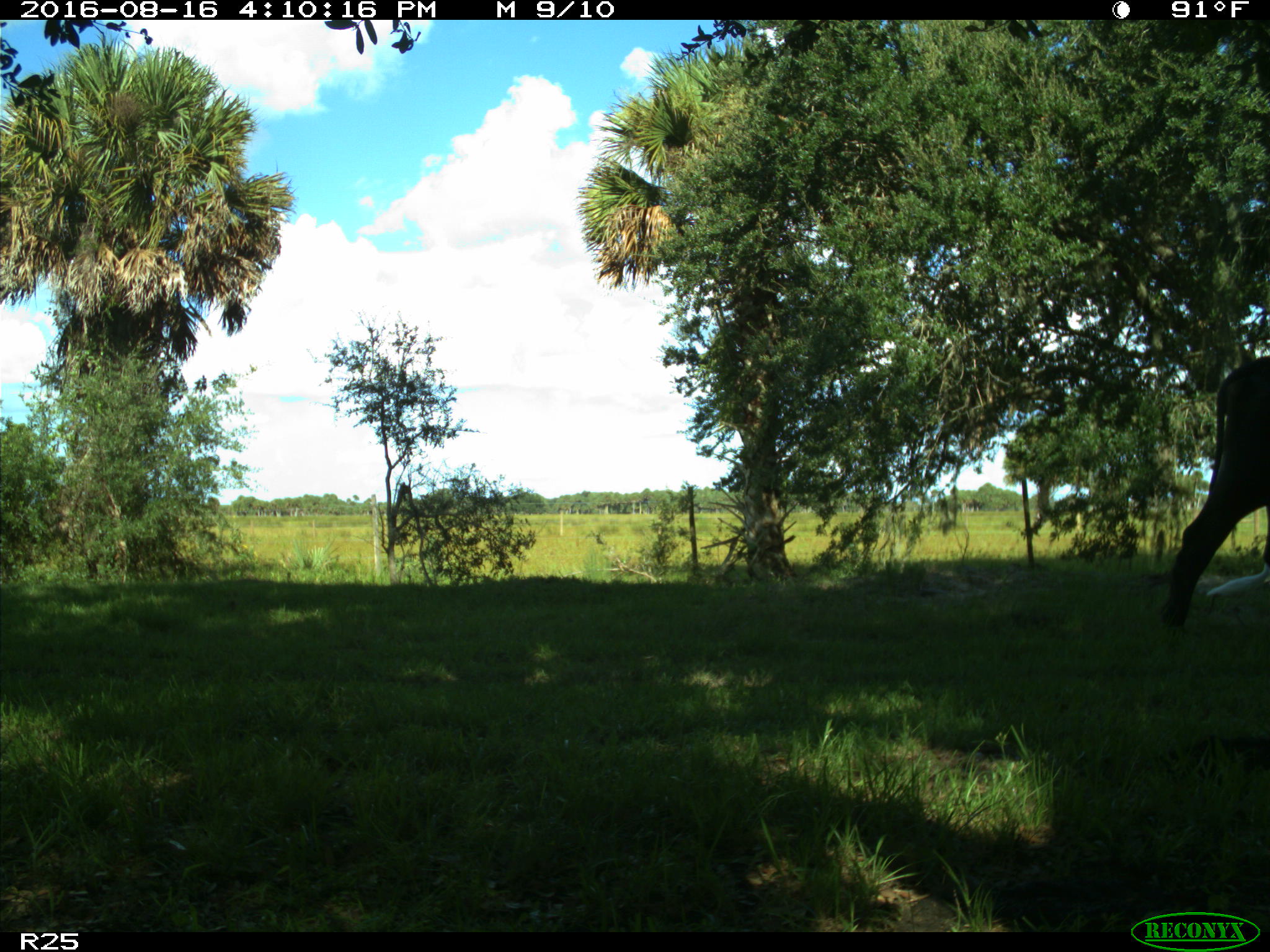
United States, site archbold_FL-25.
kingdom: Animalia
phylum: Chordata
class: Mammalia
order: Artiodactyla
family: Bovidae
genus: Bos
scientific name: Bos taurus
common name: domestic cow